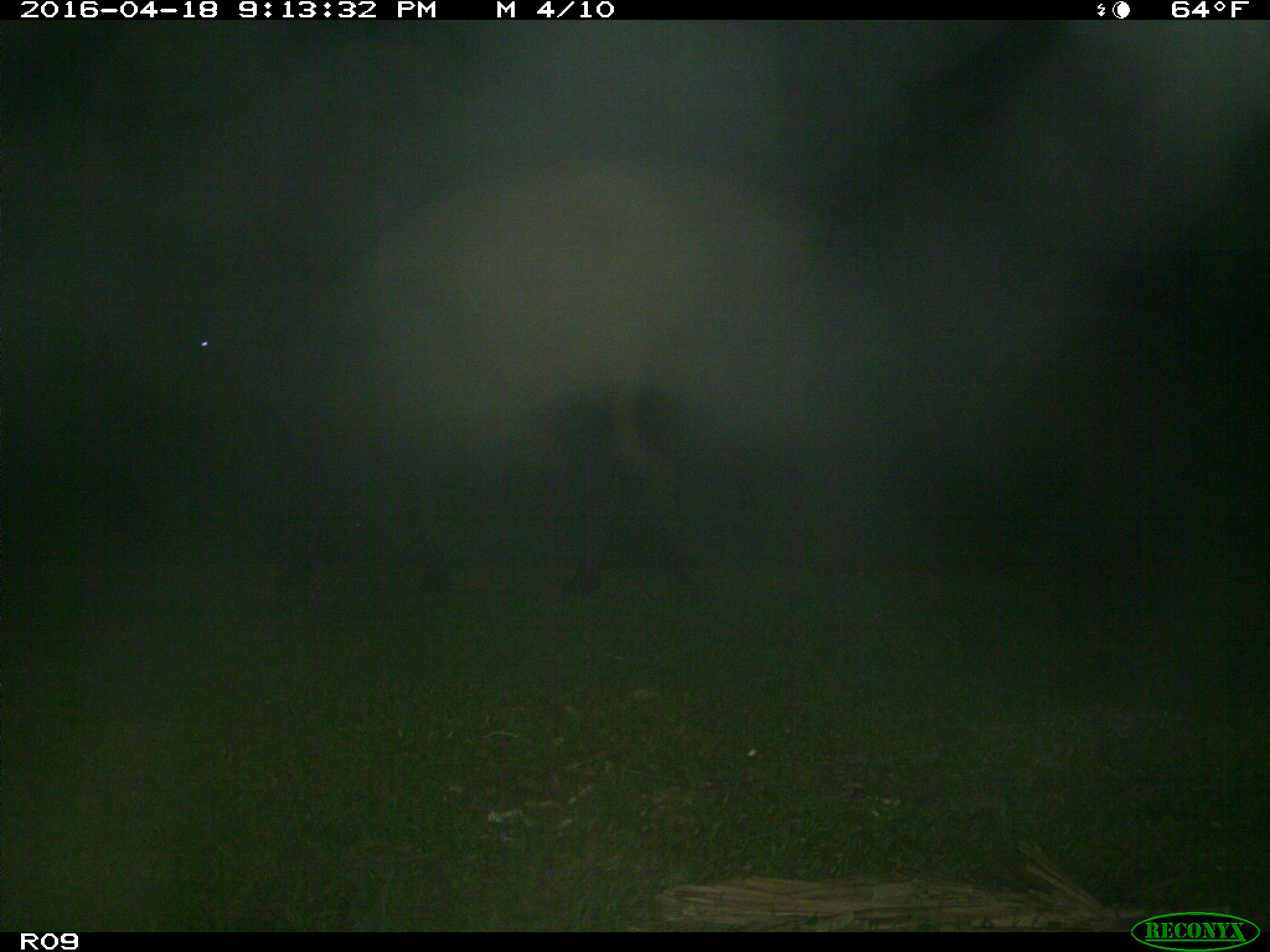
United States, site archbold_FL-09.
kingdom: Animalia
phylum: Chordata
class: Mammalia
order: Artiodactyla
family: Bovidae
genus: Bos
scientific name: Bos taurus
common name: domestic cow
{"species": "Bos taurus (domestic cow)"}